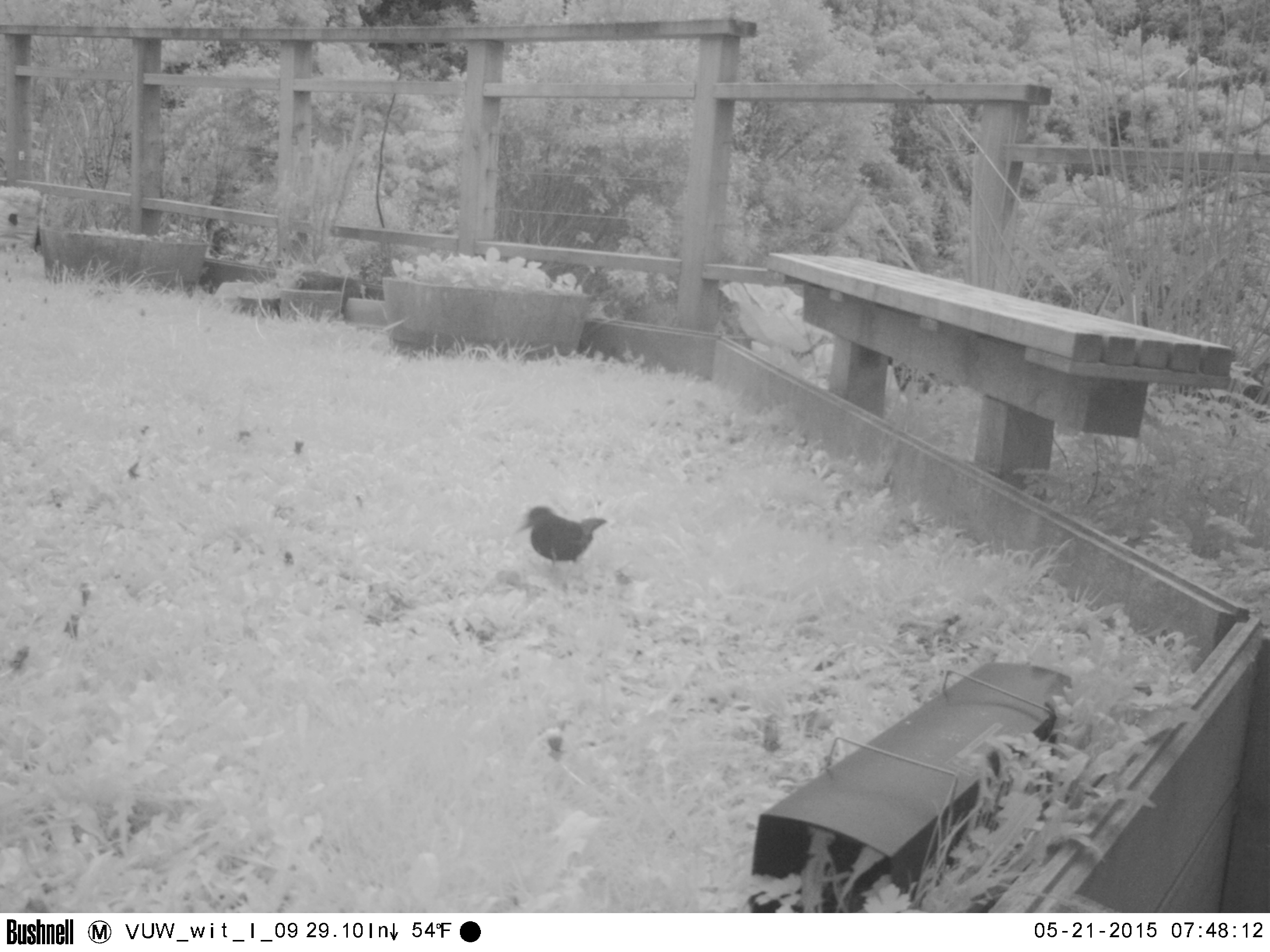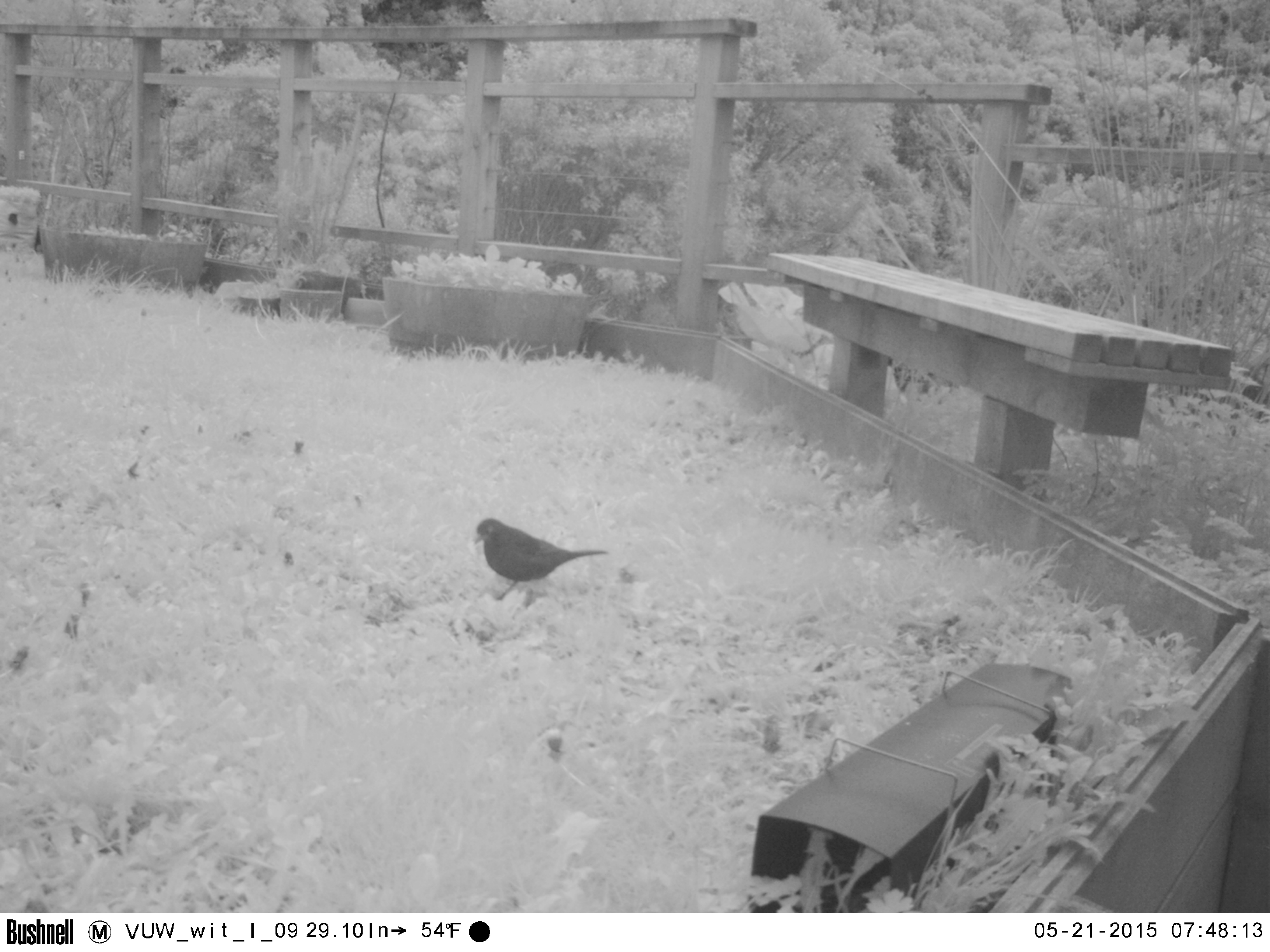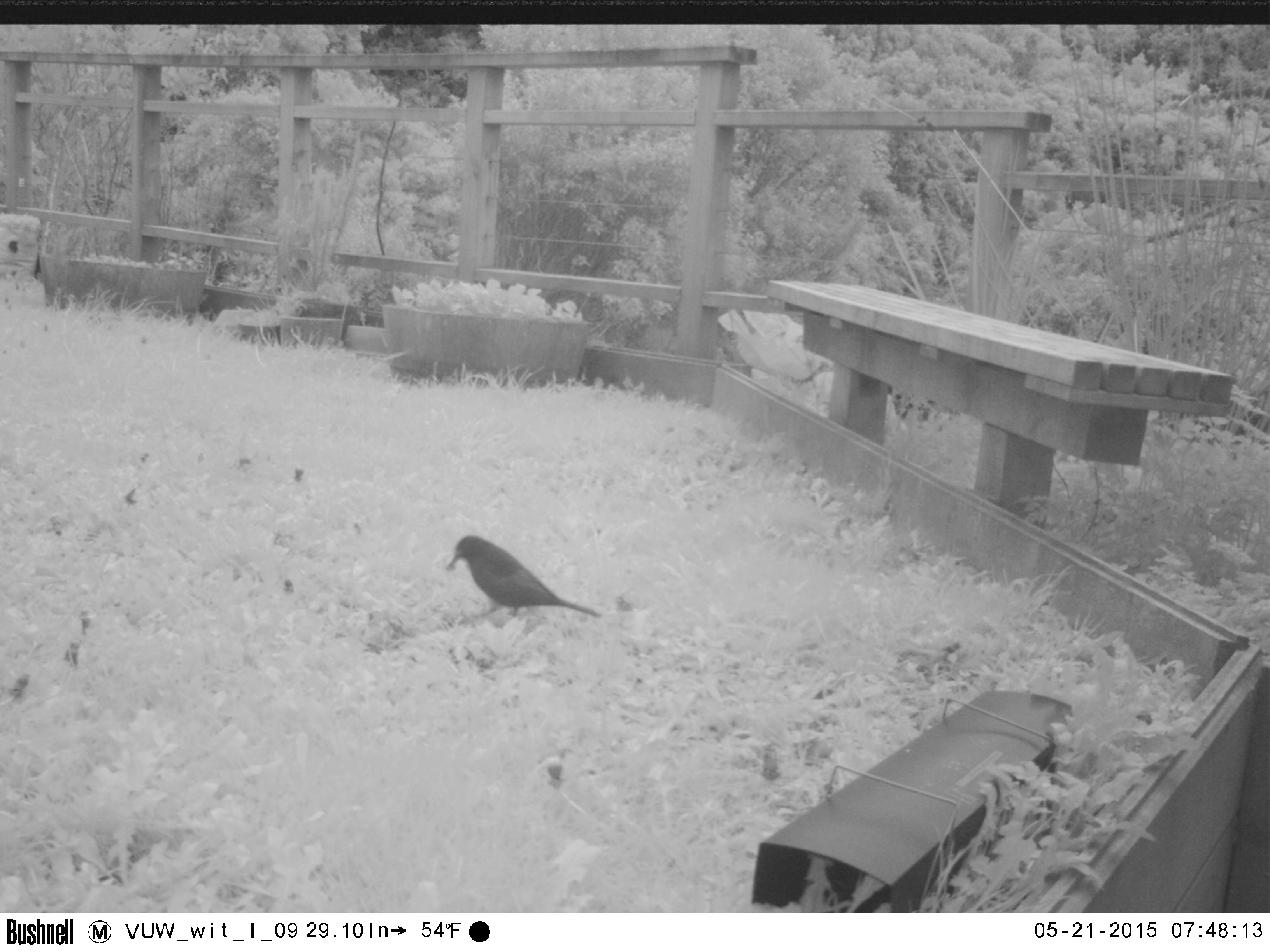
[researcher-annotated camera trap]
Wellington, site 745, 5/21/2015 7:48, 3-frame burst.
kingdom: Animalia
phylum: Chordata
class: Aves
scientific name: Aves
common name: bird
Bird (Aves).